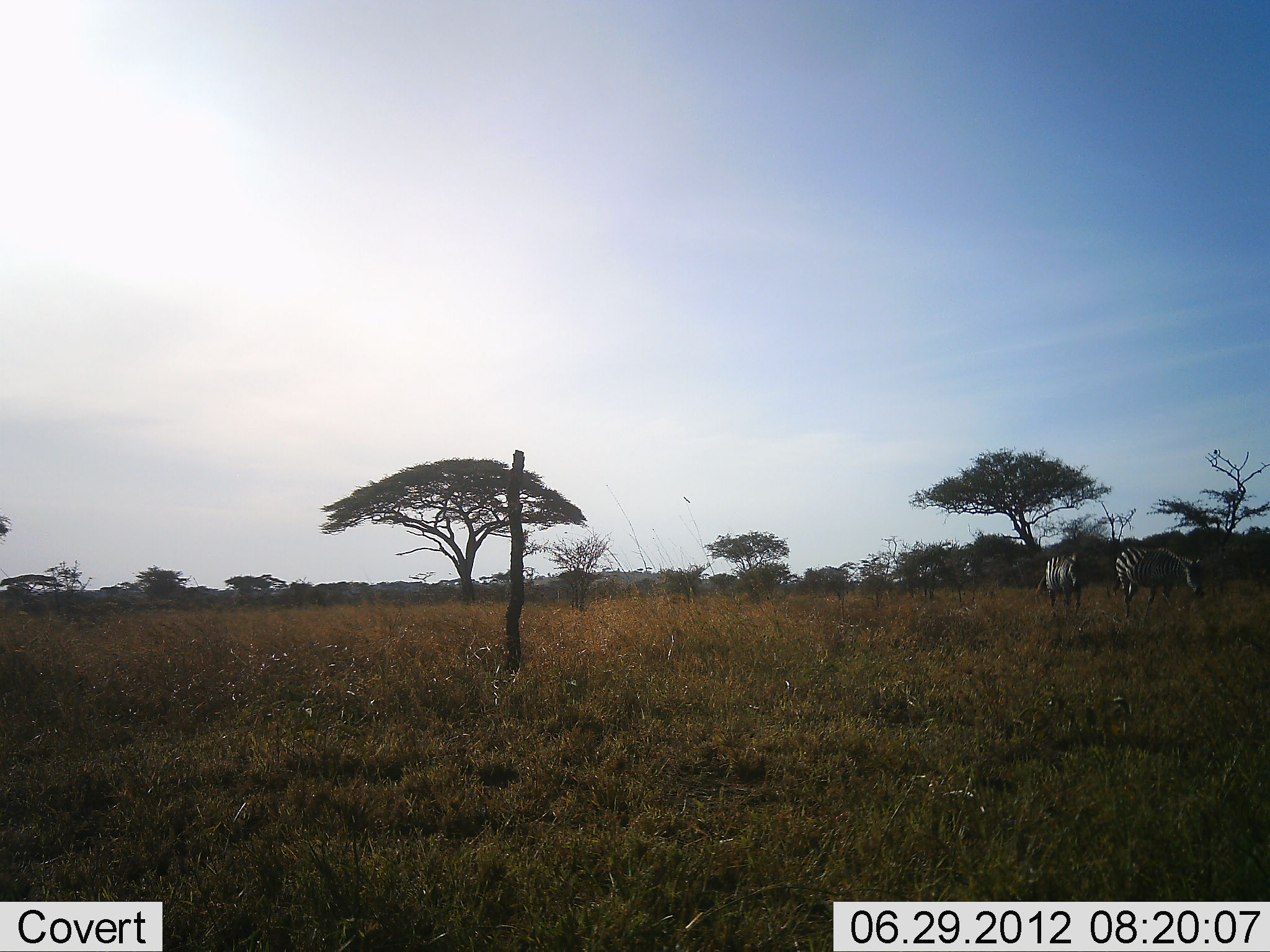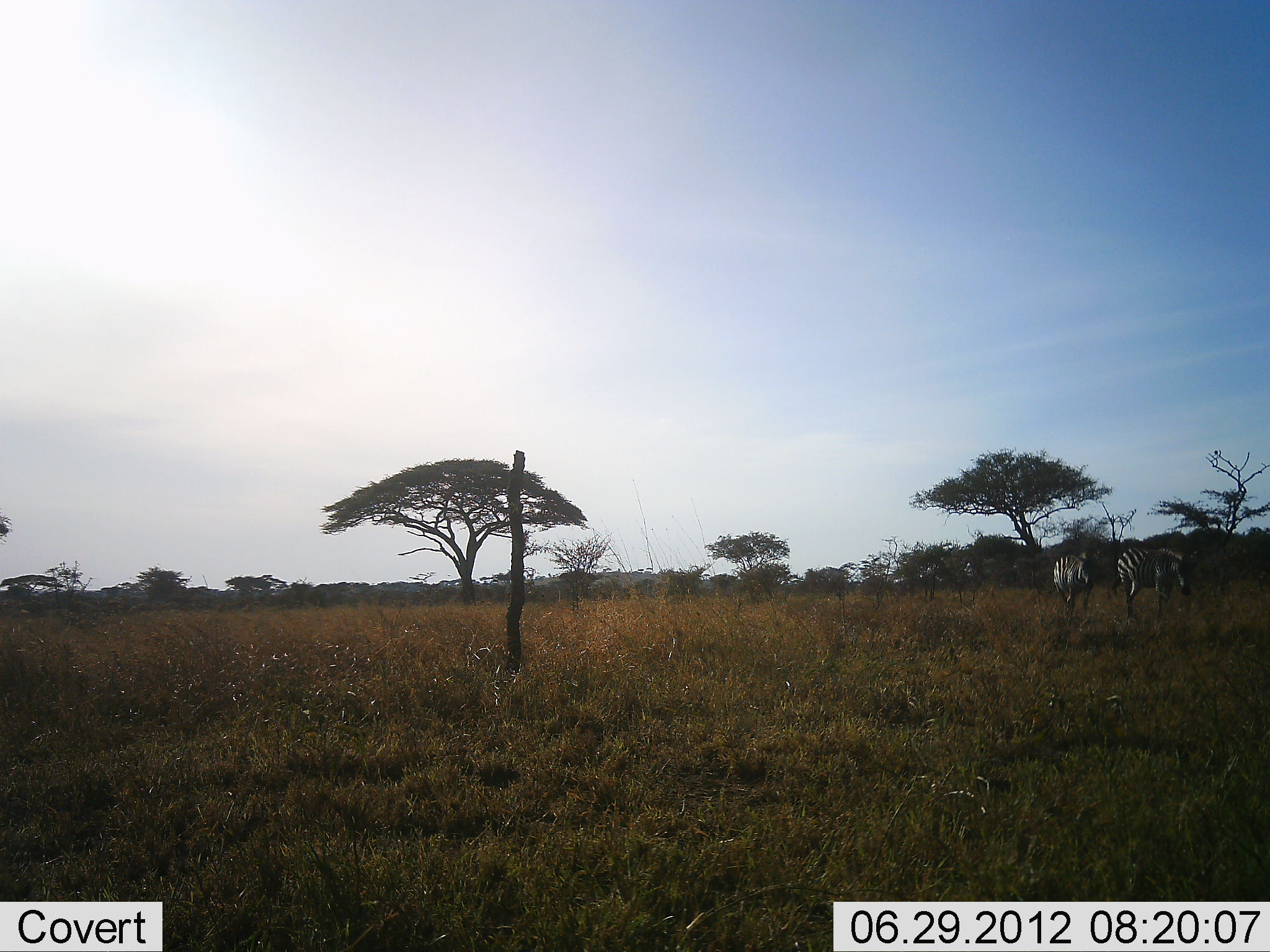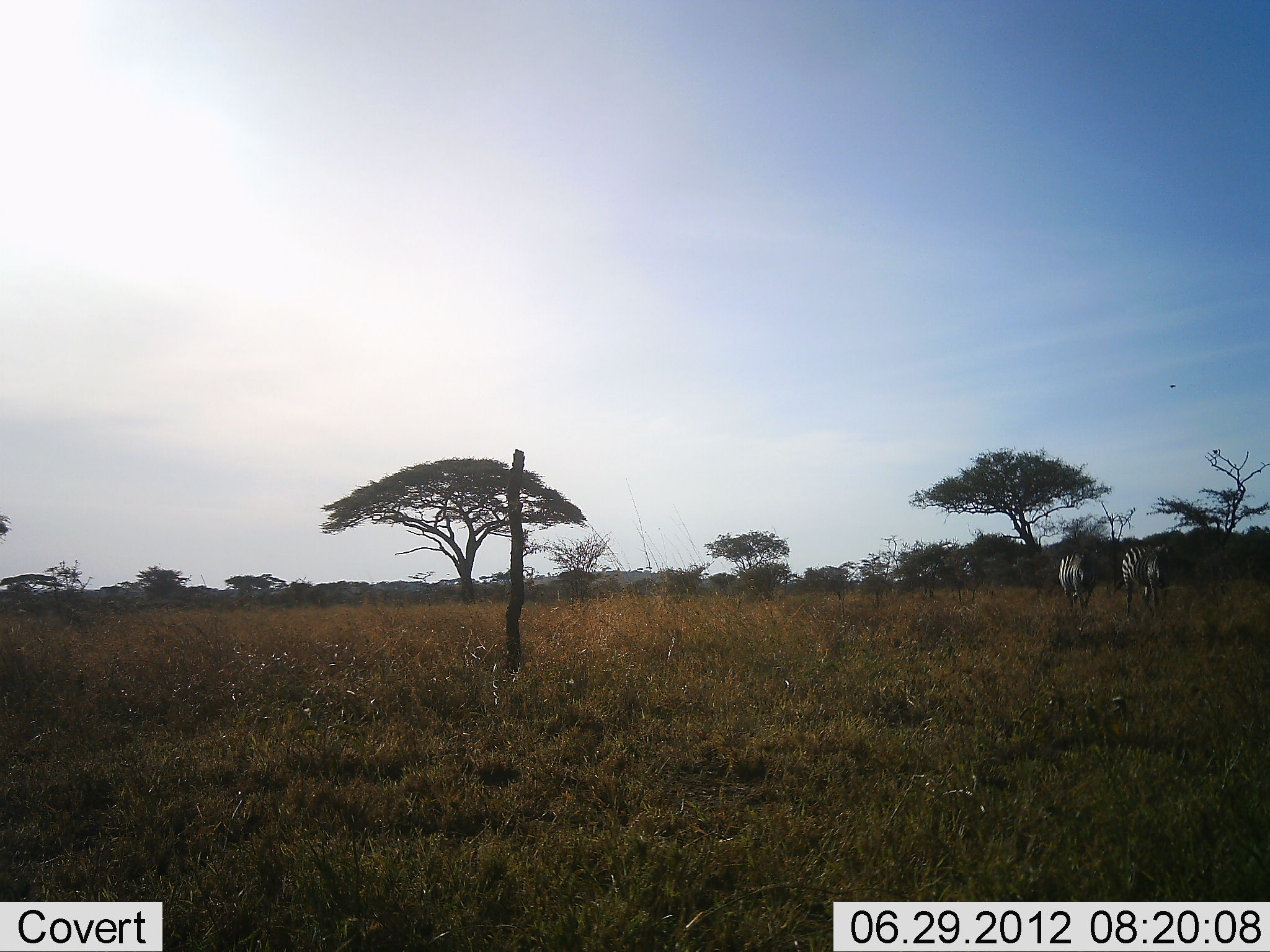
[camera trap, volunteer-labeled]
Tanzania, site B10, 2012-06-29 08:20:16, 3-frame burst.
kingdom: Animalia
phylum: Chordata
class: Mammalia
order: Perissodactyla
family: Equidae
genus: Equus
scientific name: Equus quagga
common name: plains zebra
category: zebra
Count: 2.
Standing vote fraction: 40%.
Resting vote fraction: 0%.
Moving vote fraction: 40%.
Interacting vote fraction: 0%.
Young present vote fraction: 0%.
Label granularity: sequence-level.